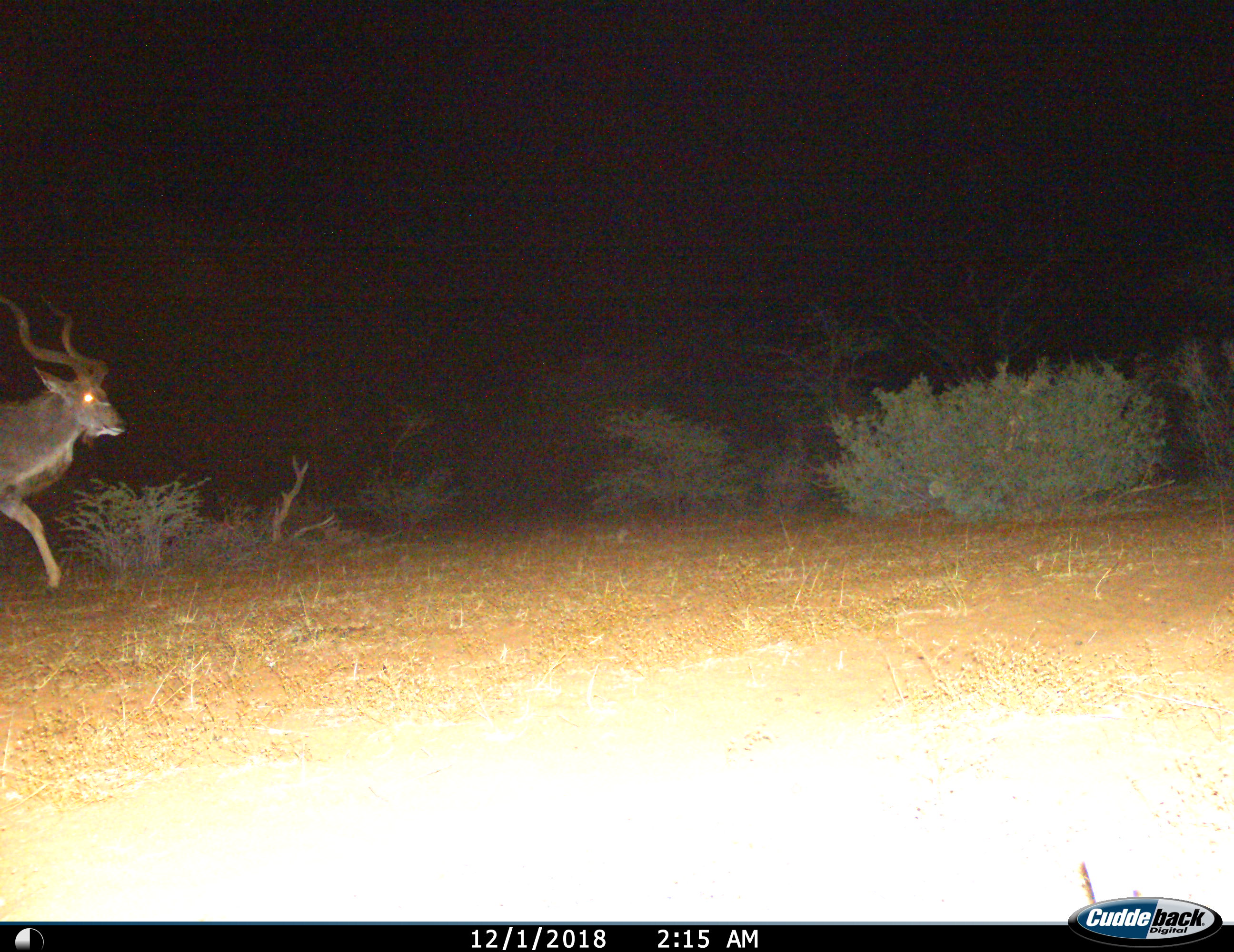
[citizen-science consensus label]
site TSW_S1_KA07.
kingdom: Animalia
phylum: Chordata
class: Mammalia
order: Artiodactyla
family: Bovidae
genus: Tragelaphus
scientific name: Tragelaphus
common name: kudu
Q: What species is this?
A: Kudu (Tragelaphus).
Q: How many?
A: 1.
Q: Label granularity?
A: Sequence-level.